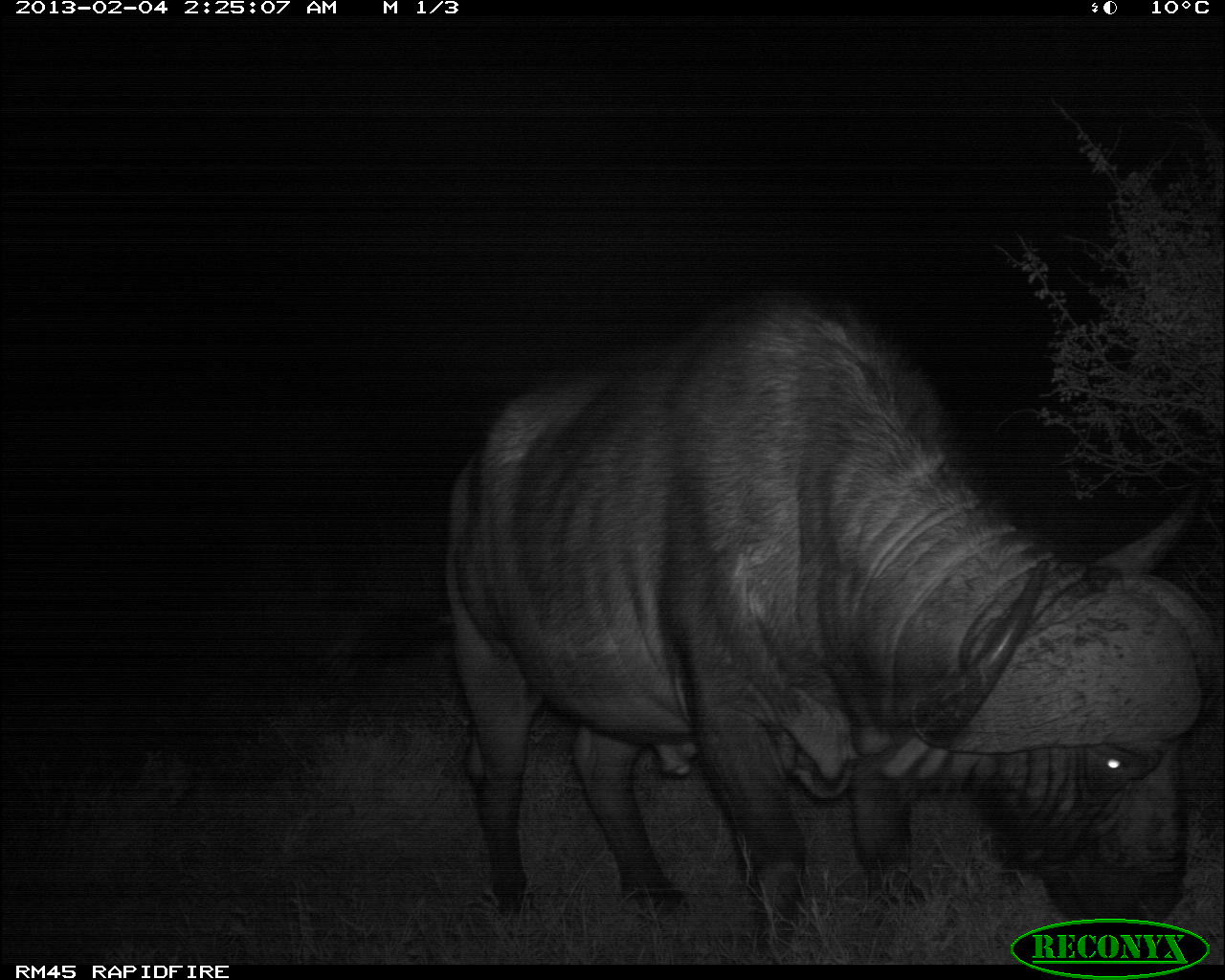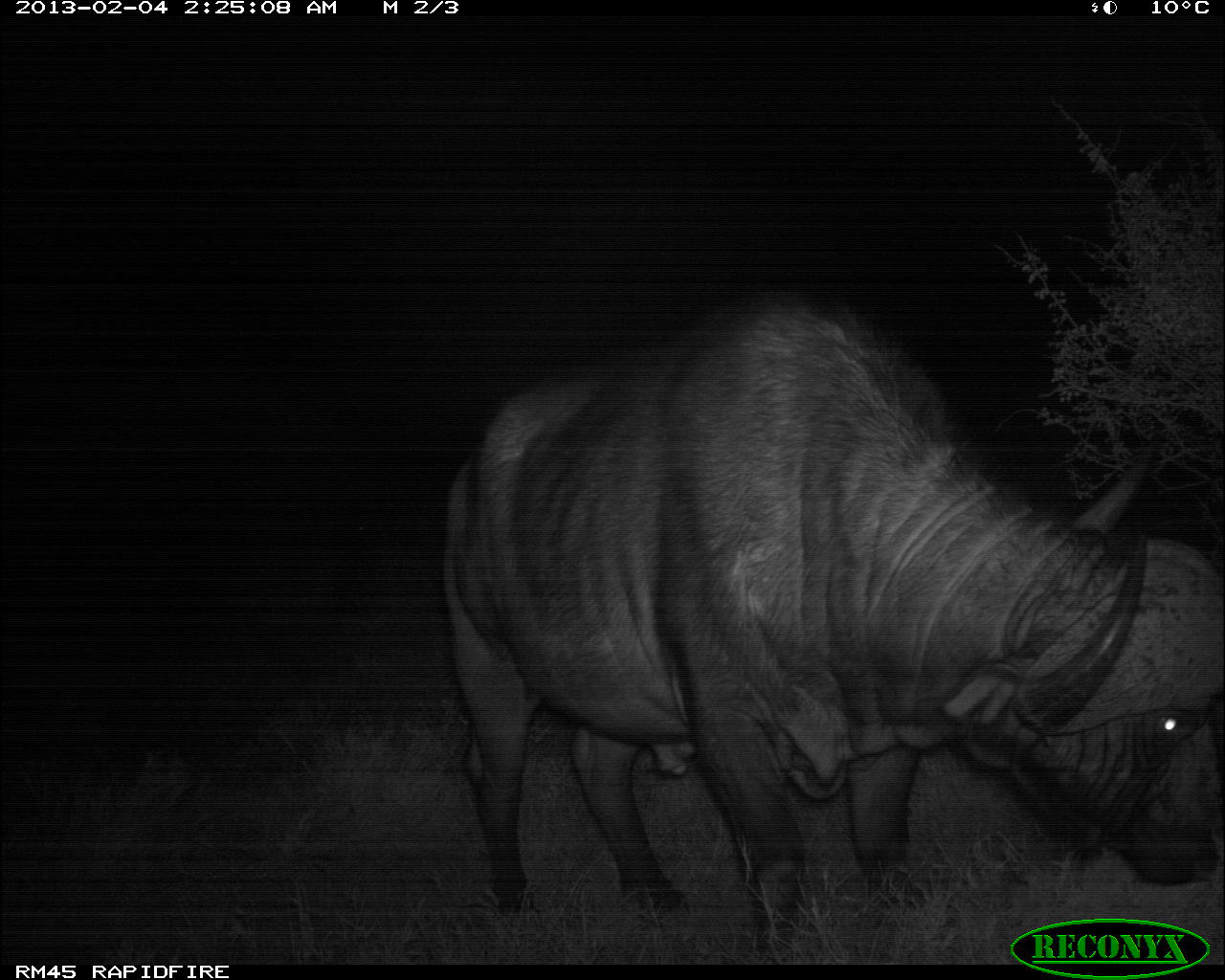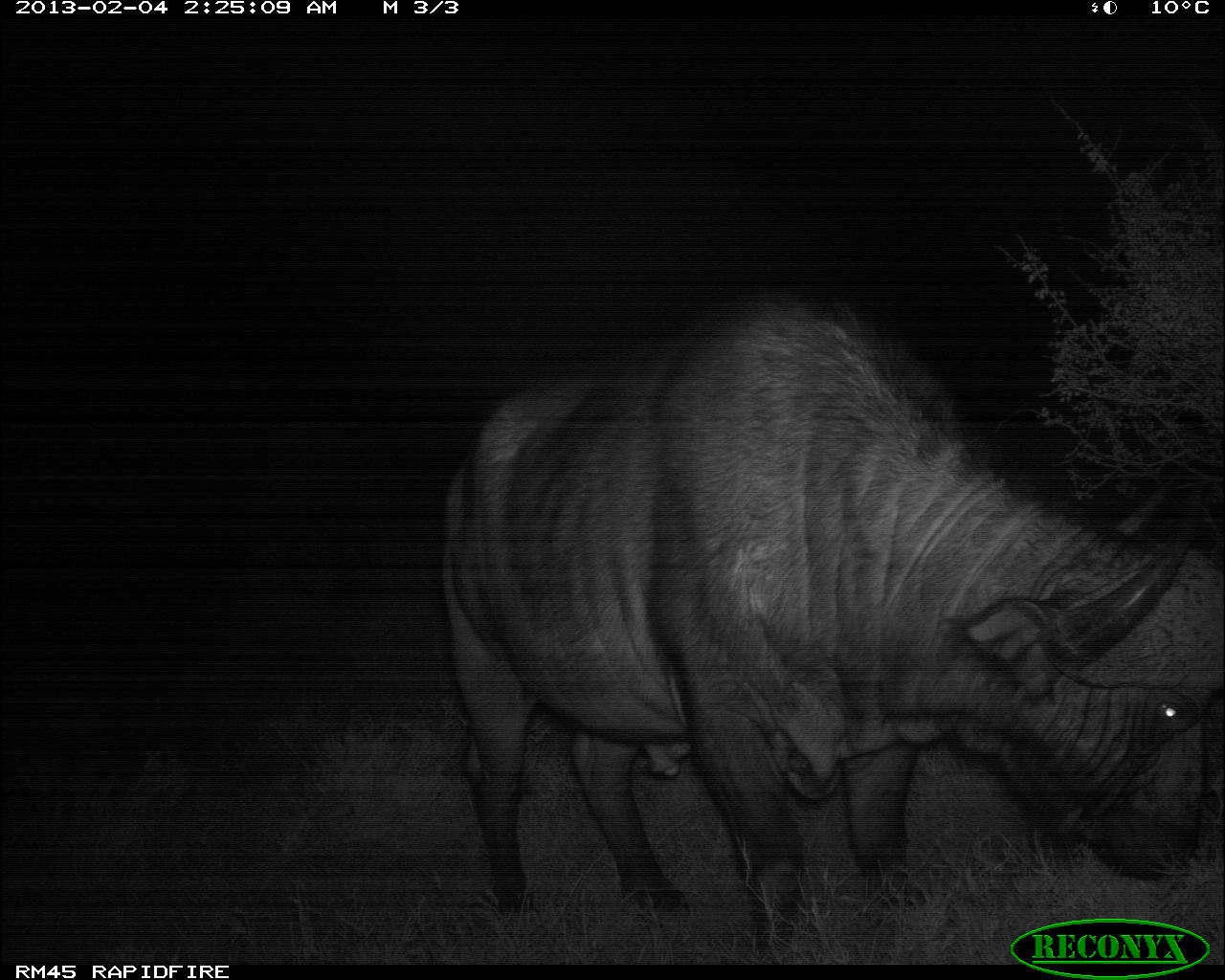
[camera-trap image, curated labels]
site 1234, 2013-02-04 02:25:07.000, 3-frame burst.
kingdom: Animalia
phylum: Chordata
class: Mammalia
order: Artiodactyla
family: Bovidae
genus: Syncerus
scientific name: Syncerus caffer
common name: african buffalo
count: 1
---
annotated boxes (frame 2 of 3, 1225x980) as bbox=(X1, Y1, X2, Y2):
syncerus caffer: bbox=(435, 282, 1222, 965)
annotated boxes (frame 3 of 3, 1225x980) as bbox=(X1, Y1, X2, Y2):
syncerus caffer: bbox=(439, 288, 1215, 967)